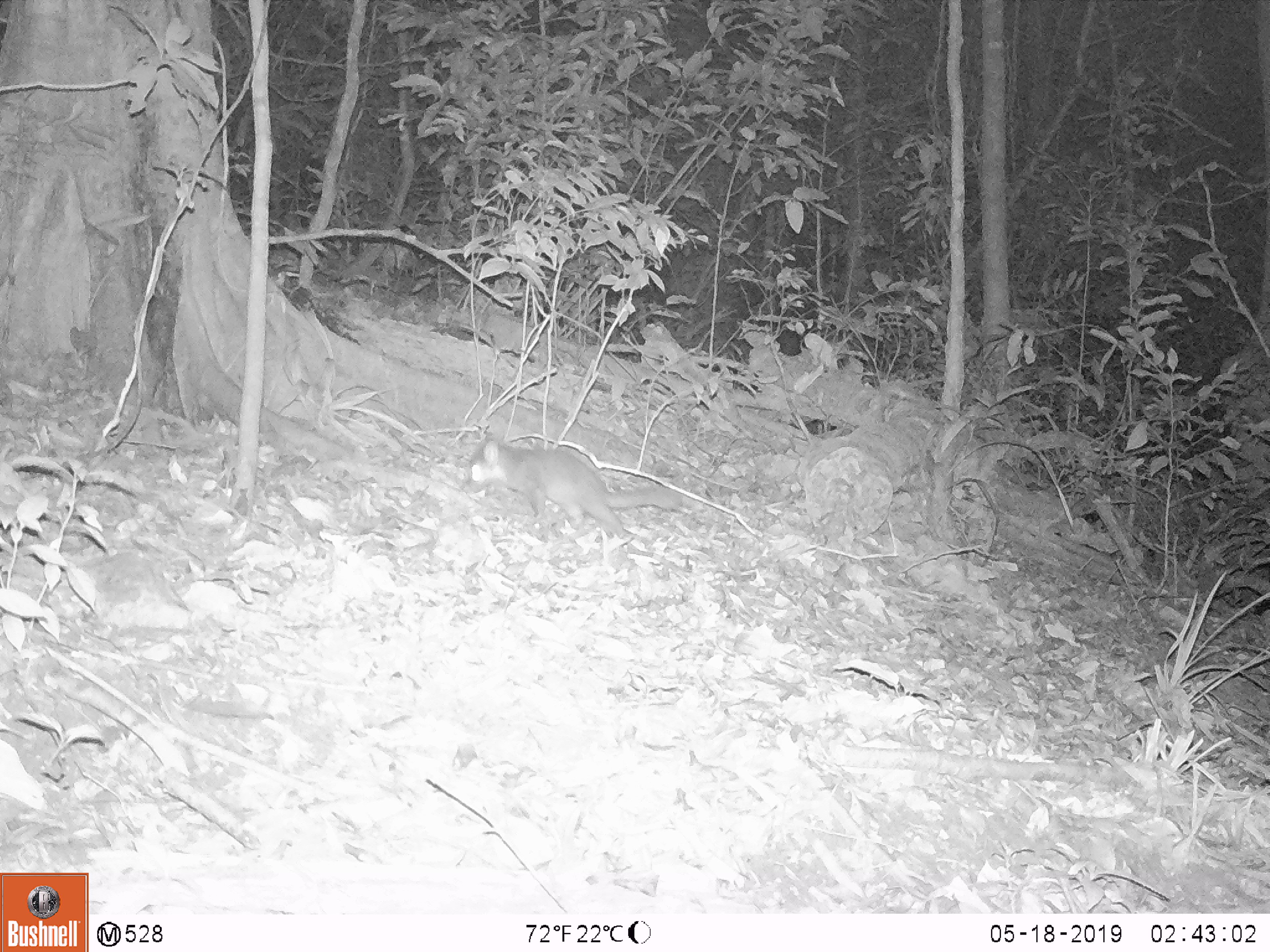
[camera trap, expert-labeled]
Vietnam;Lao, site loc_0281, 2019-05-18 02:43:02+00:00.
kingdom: Animalia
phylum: Chordata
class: Mammalia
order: Carnivora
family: Mustelidae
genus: Melogale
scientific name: Melogale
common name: ferret badger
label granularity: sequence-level